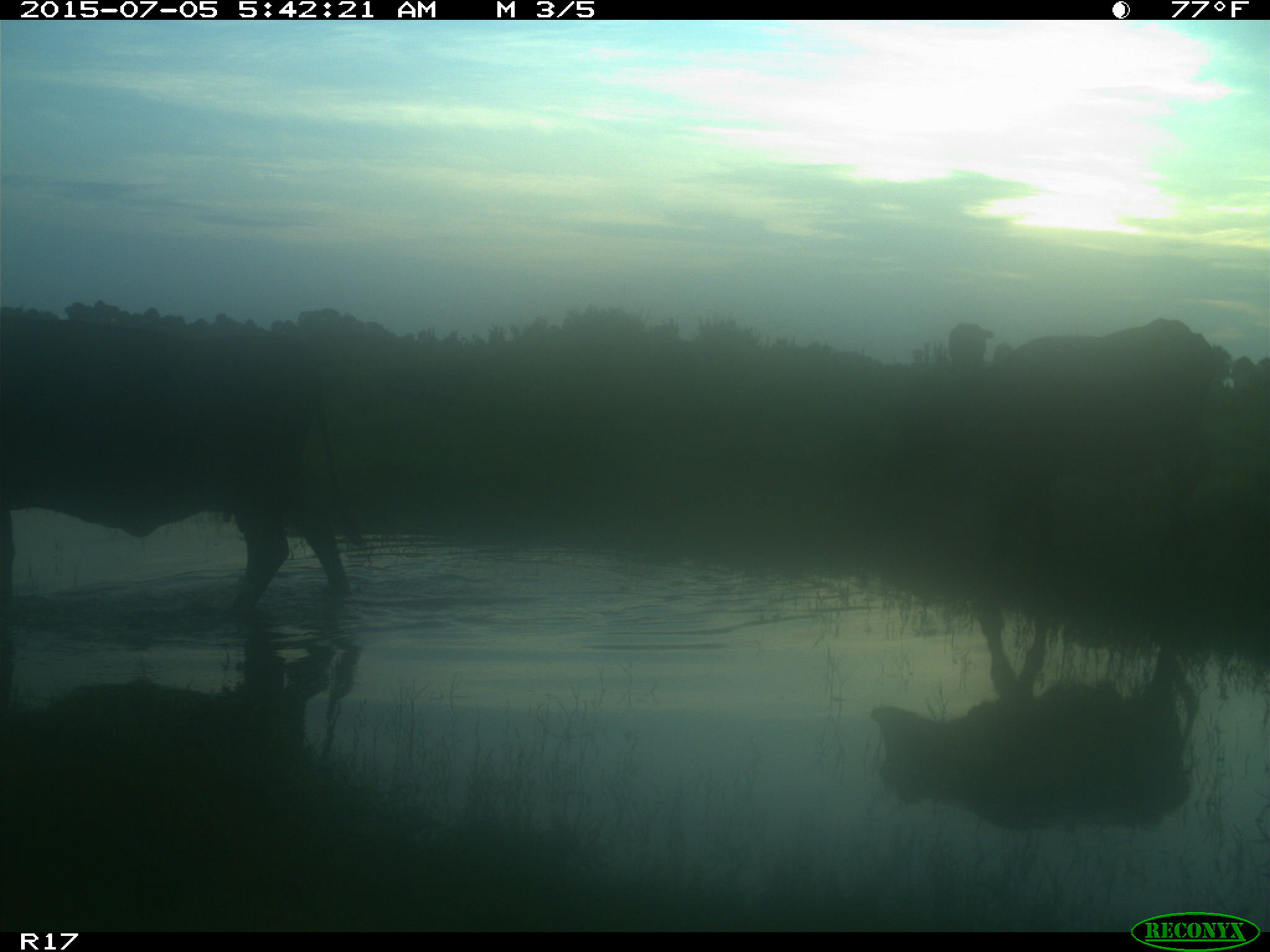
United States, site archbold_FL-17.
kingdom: Animalia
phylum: Chordata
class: Mammalia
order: Artiodactyla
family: Bovidae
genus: Bos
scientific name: Bos taurus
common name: domestic cow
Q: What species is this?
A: Bos taurus (domestic cow).